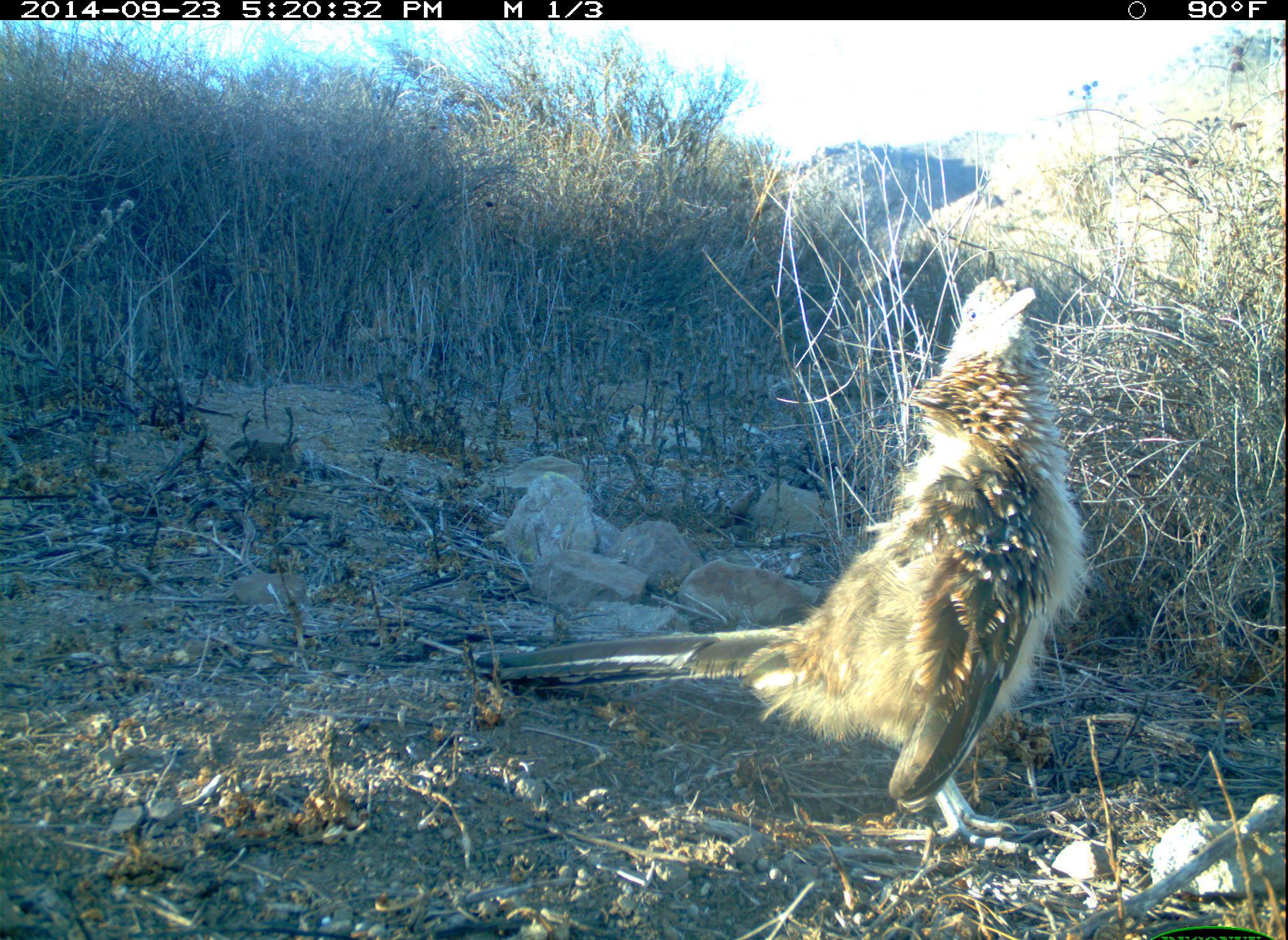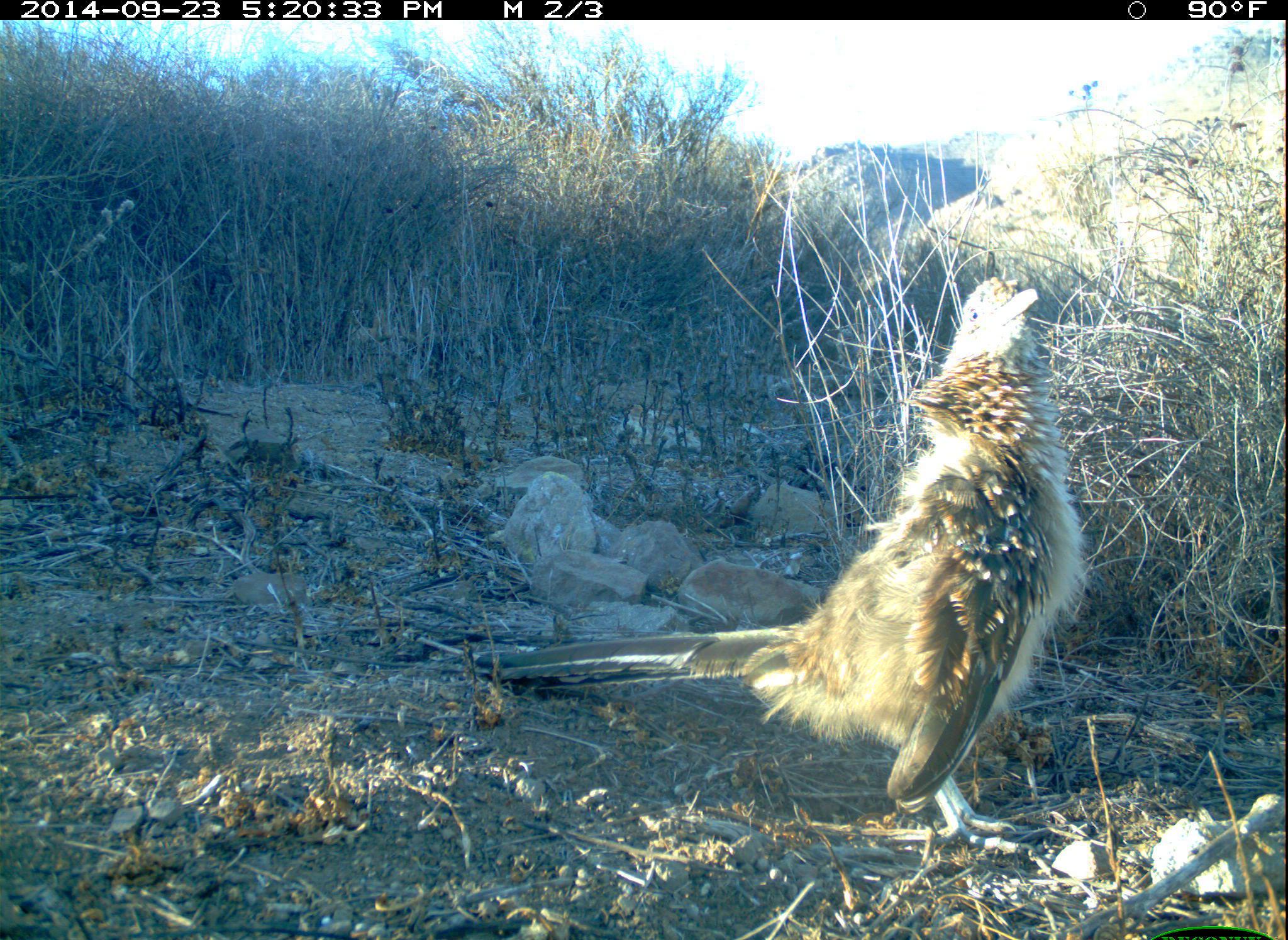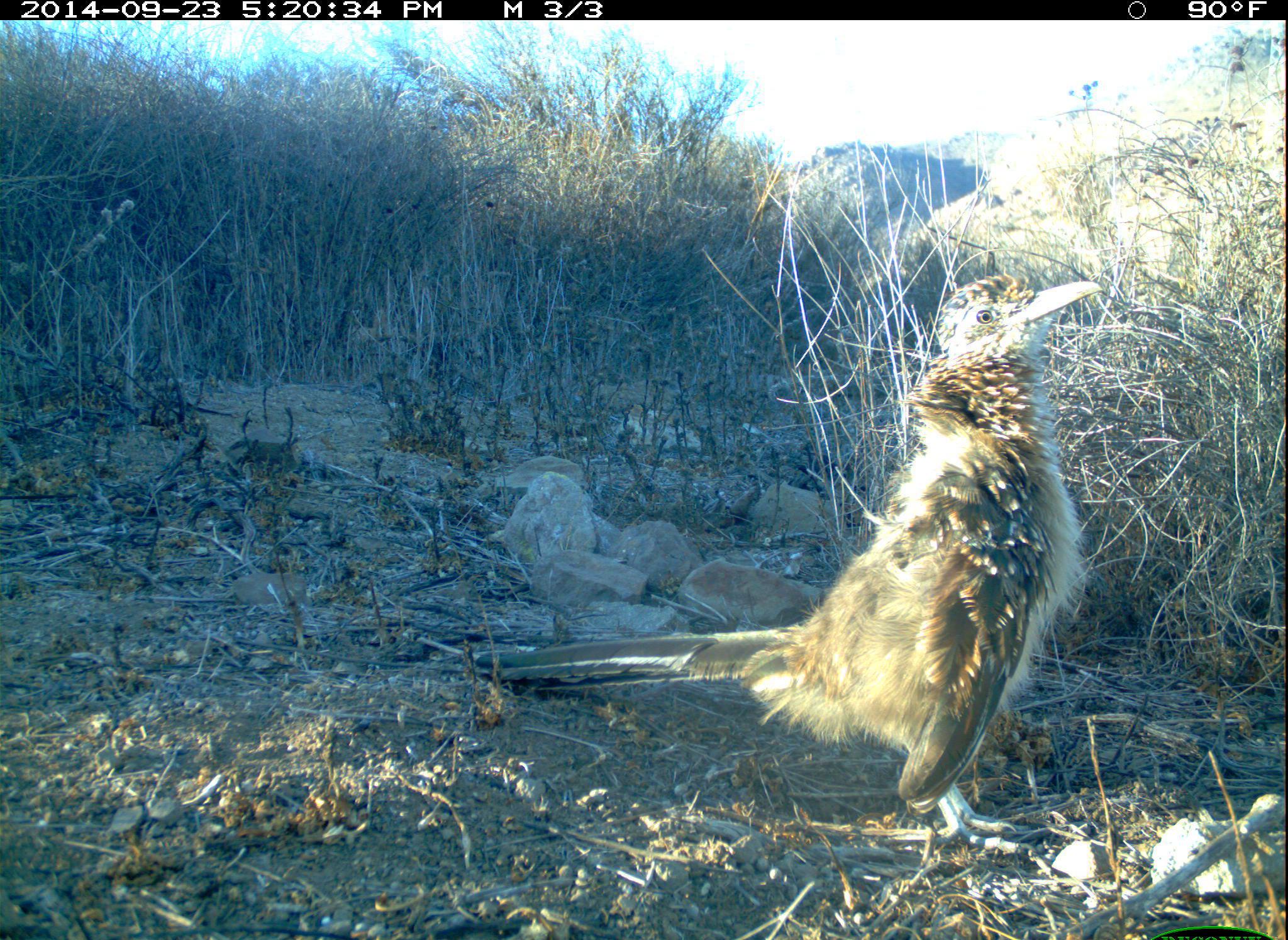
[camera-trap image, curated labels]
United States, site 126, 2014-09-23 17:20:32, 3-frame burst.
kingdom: Animalia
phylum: Chordata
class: Aves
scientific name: Aves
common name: bird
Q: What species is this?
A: Bird (Aves).